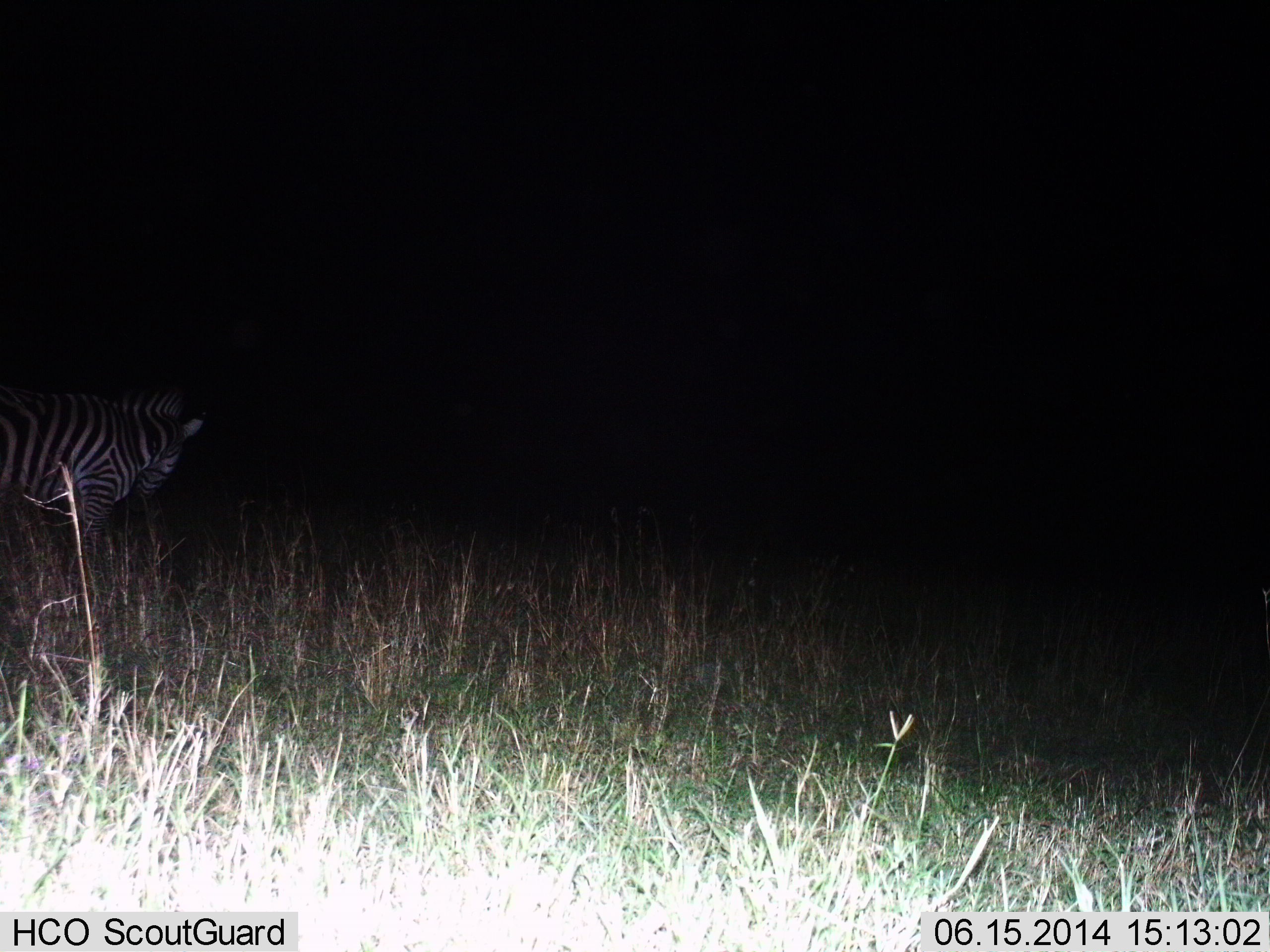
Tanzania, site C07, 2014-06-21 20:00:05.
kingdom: Animalia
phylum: Chordata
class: Mammalia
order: Perissodactyla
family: Equidae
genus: Equus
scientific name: Equus quagga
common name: plains zebra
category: zebra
Zebra (plains zebra) (Equus quagga), count 1. Behavior (volunteer vote fractions): standing 80%, resting 10%, moving 20%, interacting 0%. Young present (vote fraction): 0%. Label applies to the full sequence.